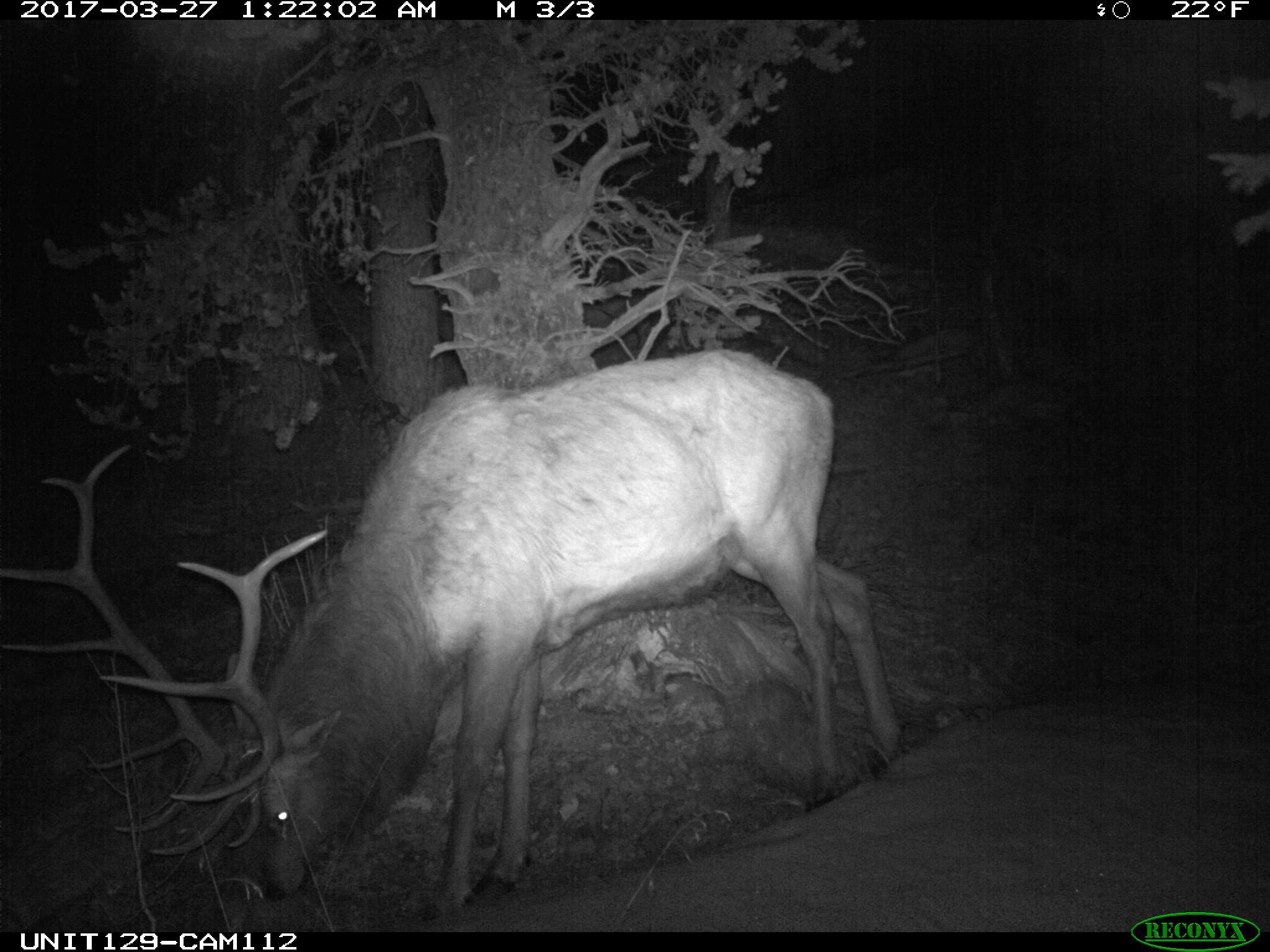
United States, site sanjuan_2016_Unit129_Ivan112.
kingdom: Animalia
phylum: Chordata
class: Mammalia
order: Artiodactyla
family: Cervidae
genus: Cervus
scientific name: Cervus elaphus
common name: red deer